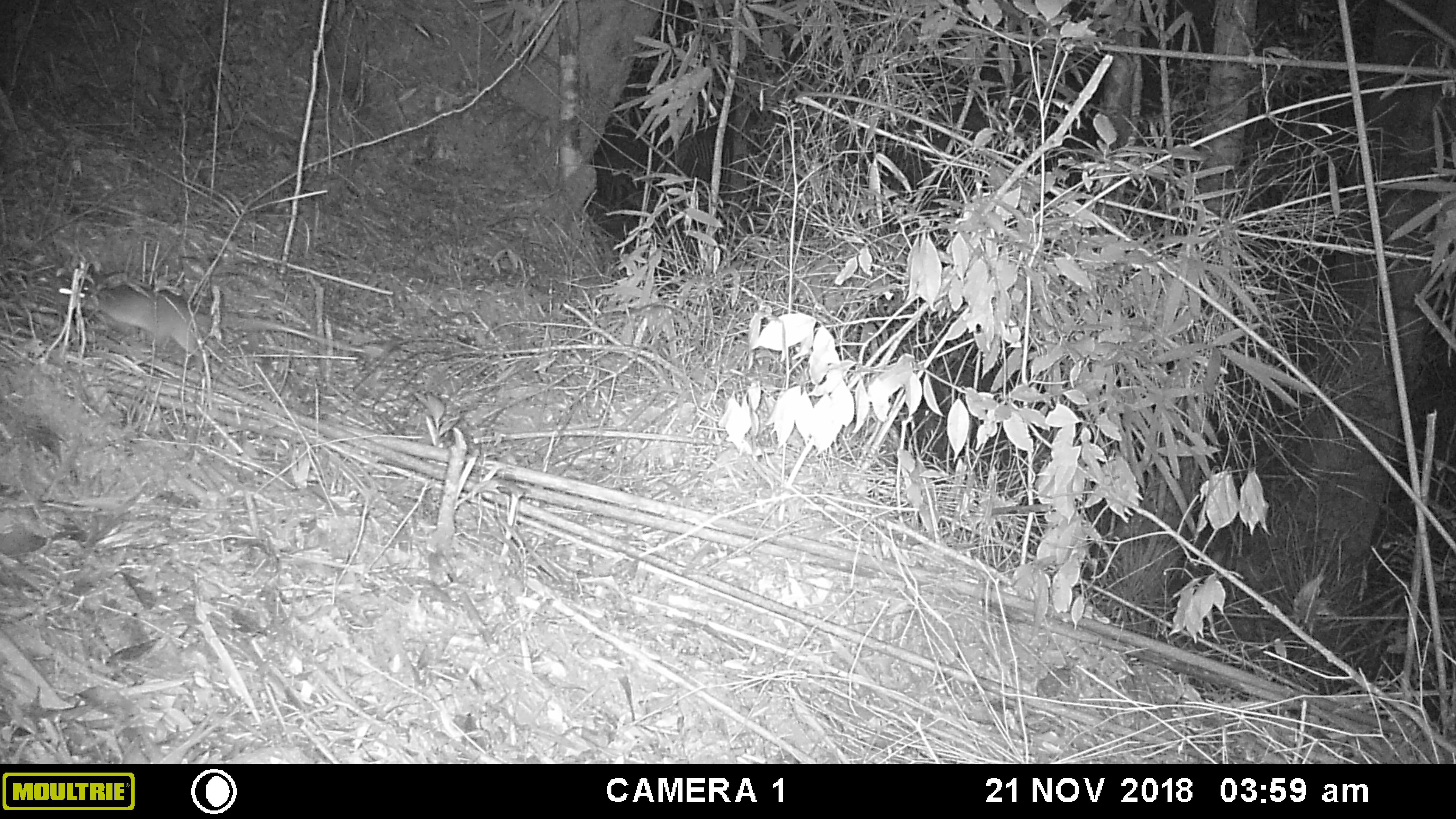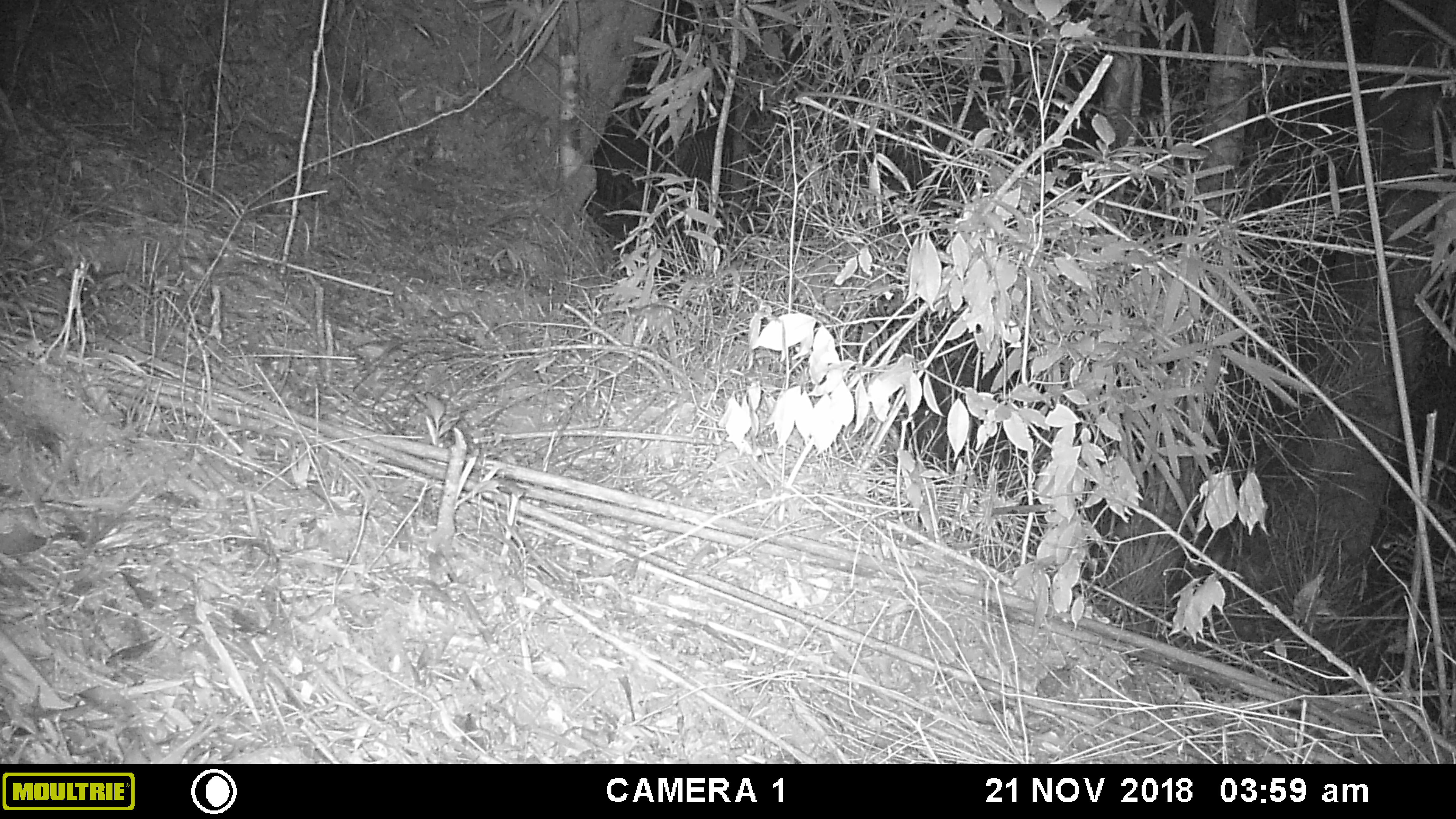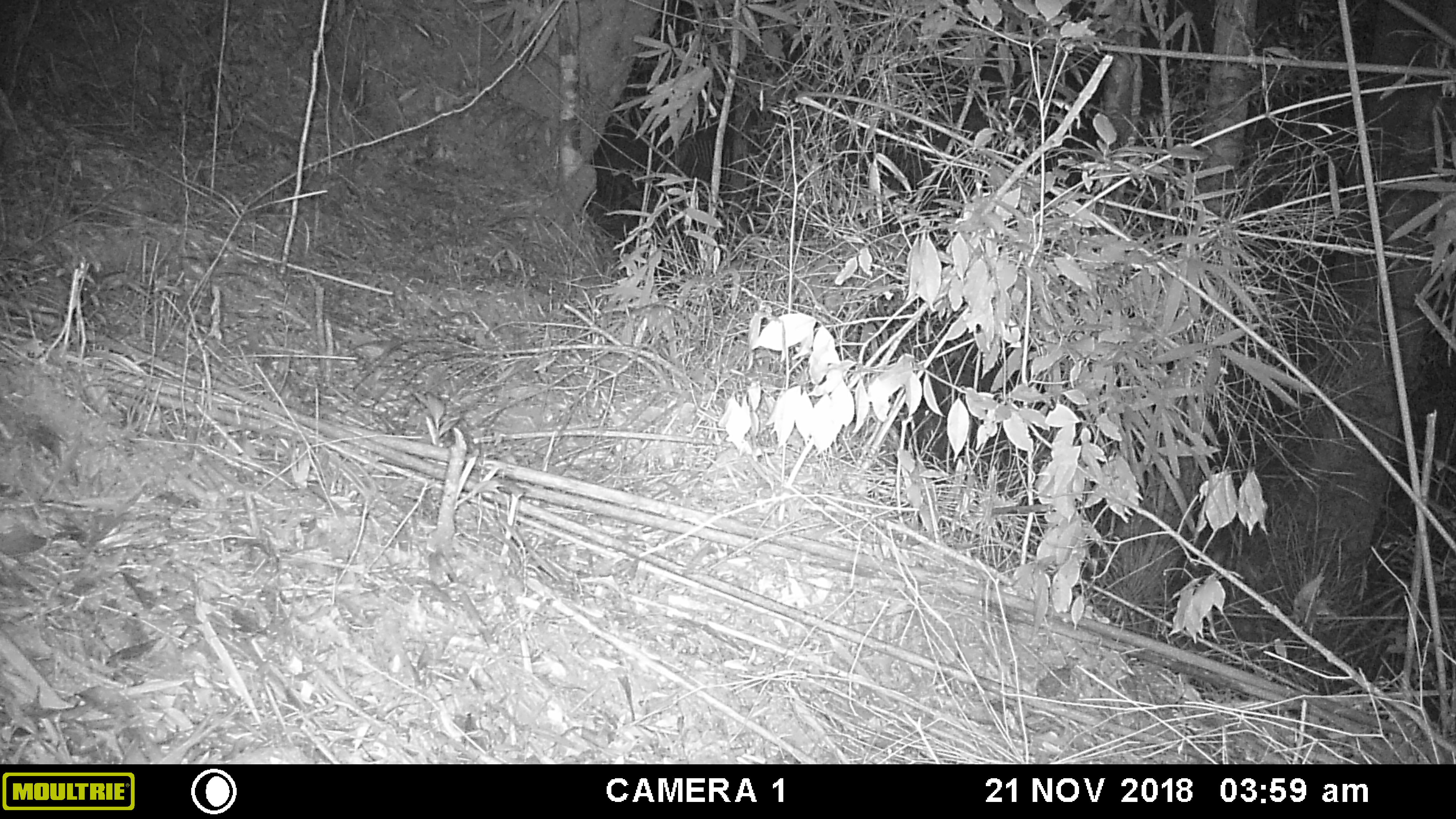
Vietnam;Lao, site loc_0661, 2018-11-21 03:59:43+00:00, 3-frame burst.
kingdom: Animalia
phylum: Chordata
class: Mammalia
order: Rodentia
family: Muridae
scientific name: Muridae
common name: old-world mice and rats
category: unidentified murid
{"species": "unidentified murid (old-world mice and rats) (Muridae)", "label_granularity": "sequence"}